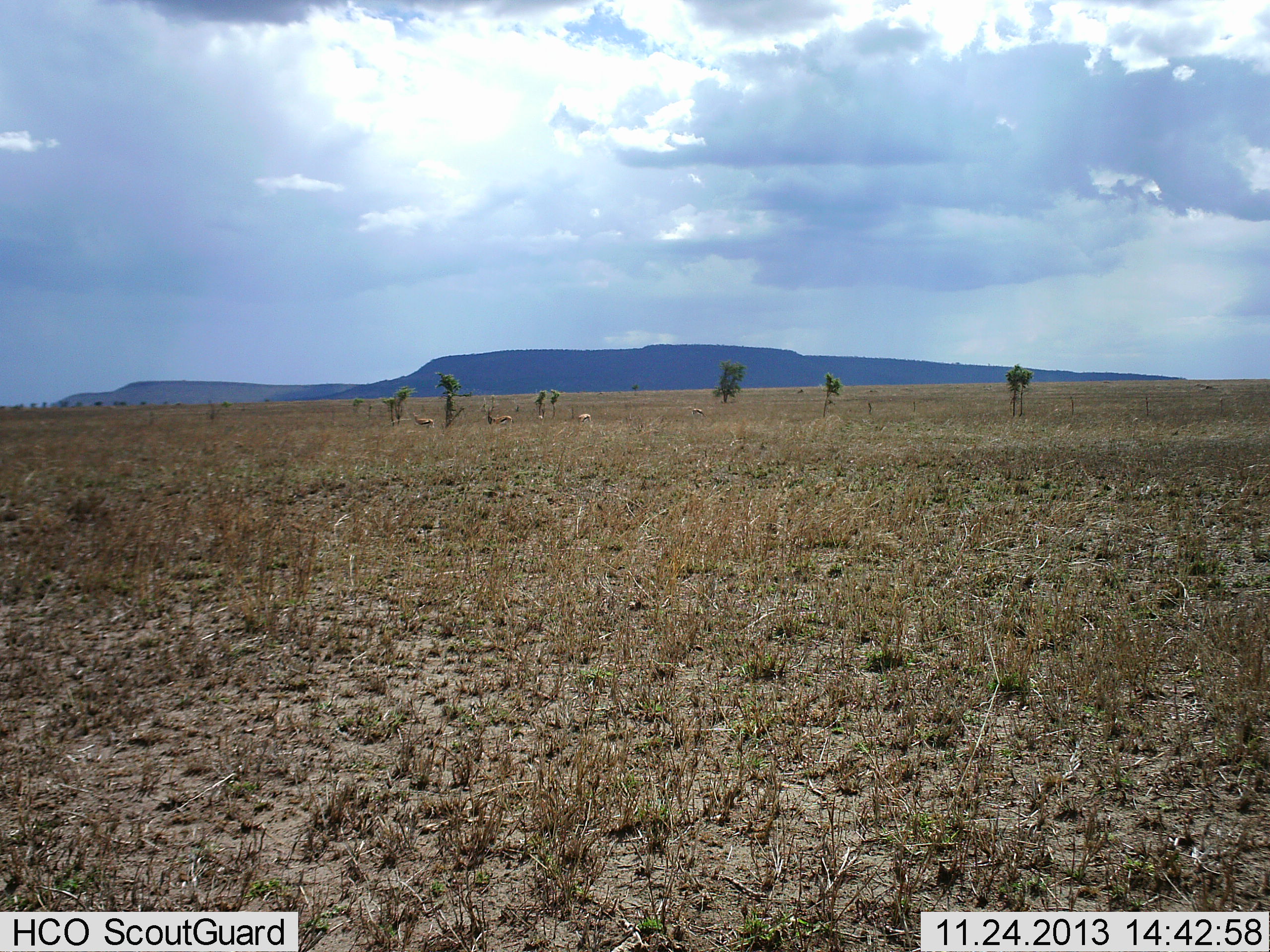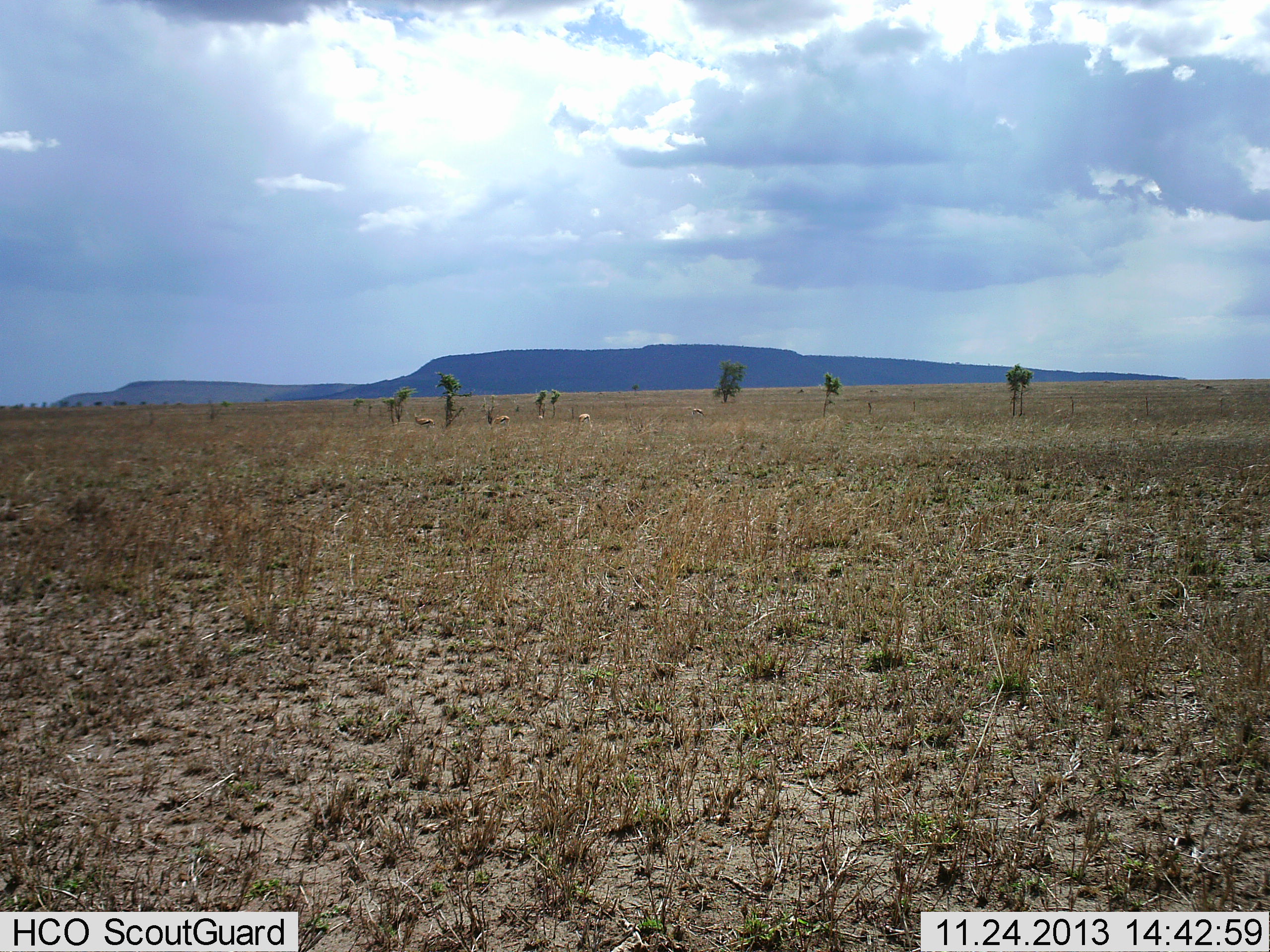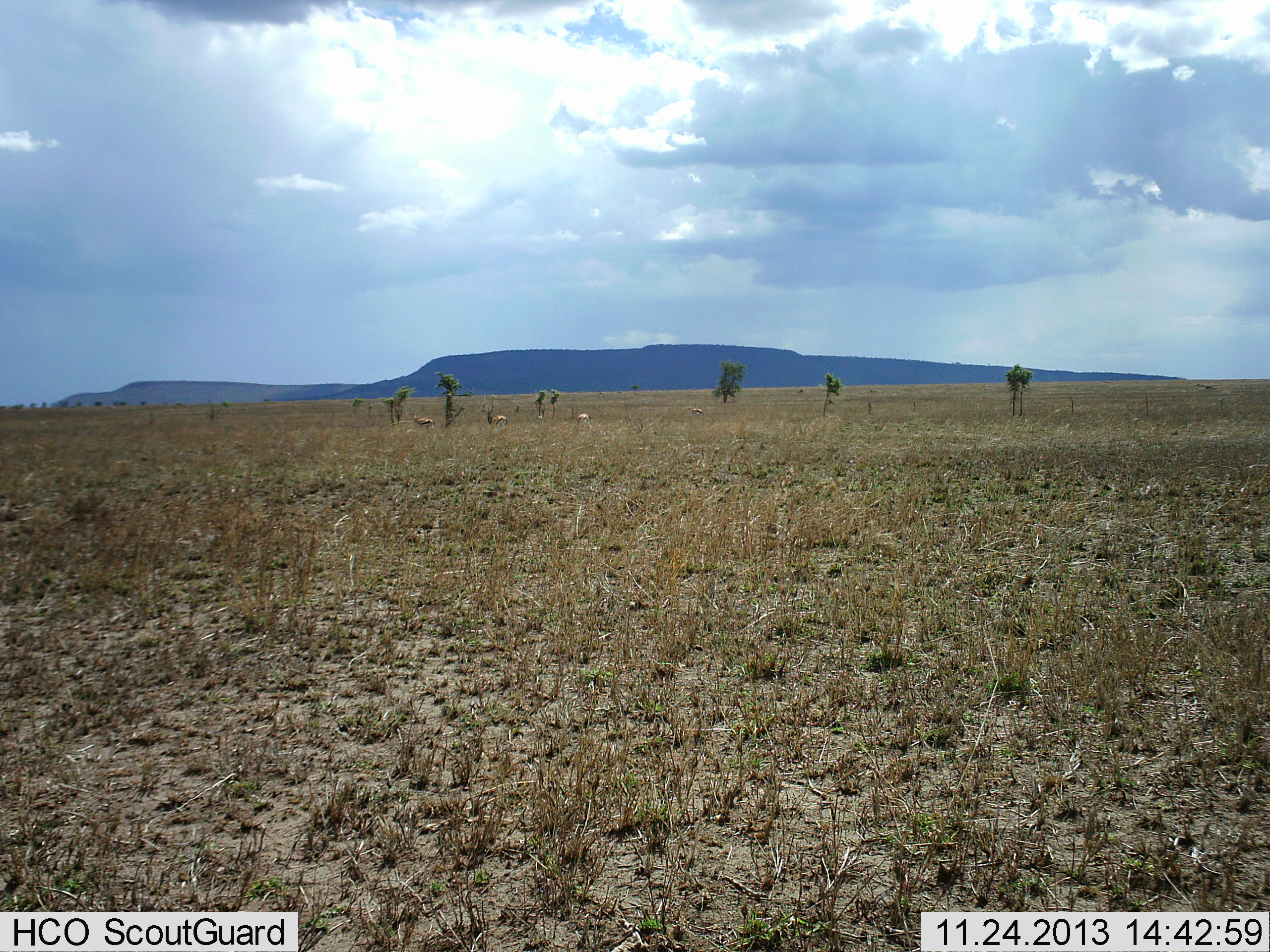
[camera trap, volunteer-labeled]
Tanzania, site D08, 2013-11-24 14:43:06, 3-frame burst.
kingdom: Animalia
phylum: Chordata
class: Mammalia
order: Artiodactyla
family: Bovidae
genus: Eudorcas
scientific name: Eudorcas thomsonii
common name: thomson's gazelle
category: gazellethomsons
Gazellethomsons (thomson's gazelle) (Eudorcas thomsonii), count 3. Behavior (volunteer vote fractions): standing 71%, resting 14%, moving 29%, interacting 0%. Young present (vote fraction): 0%. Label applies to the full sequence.